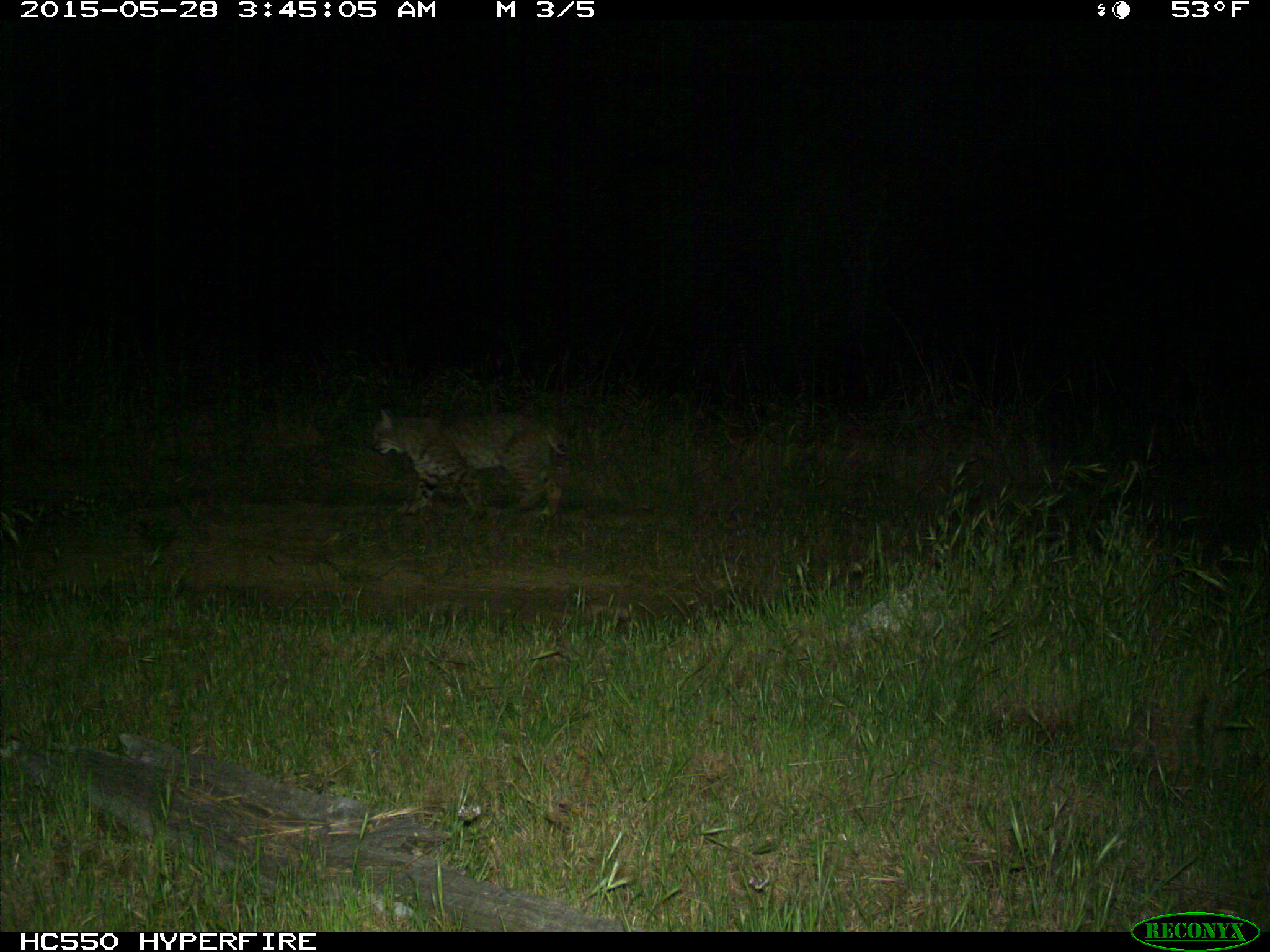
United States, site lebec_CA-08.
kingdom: Animalia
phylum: Chordata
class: Mammalia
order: Carnivora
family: Felidae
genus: Lynx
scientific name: Lynx rufus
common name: bobcat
Lynx rufus (bobcat).